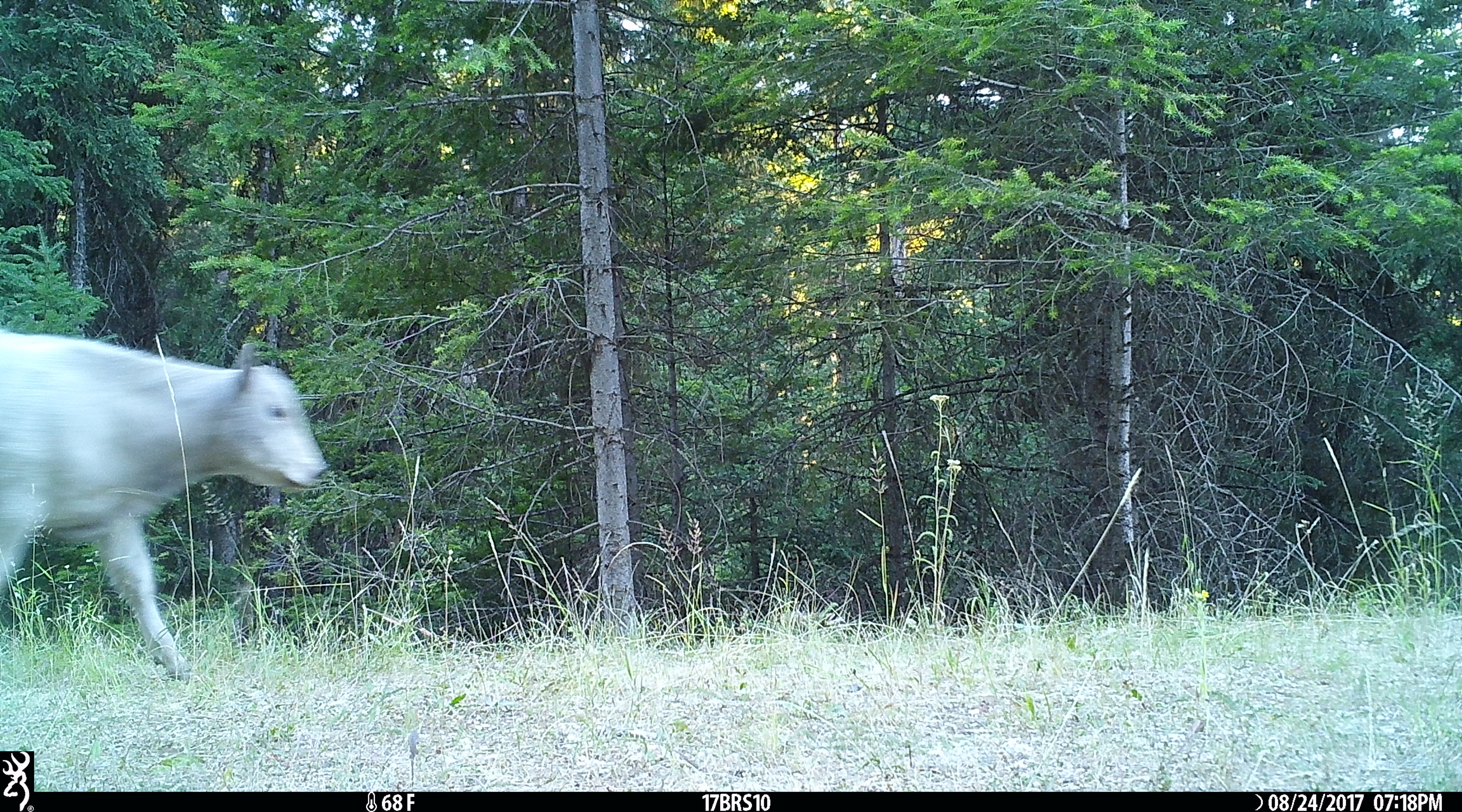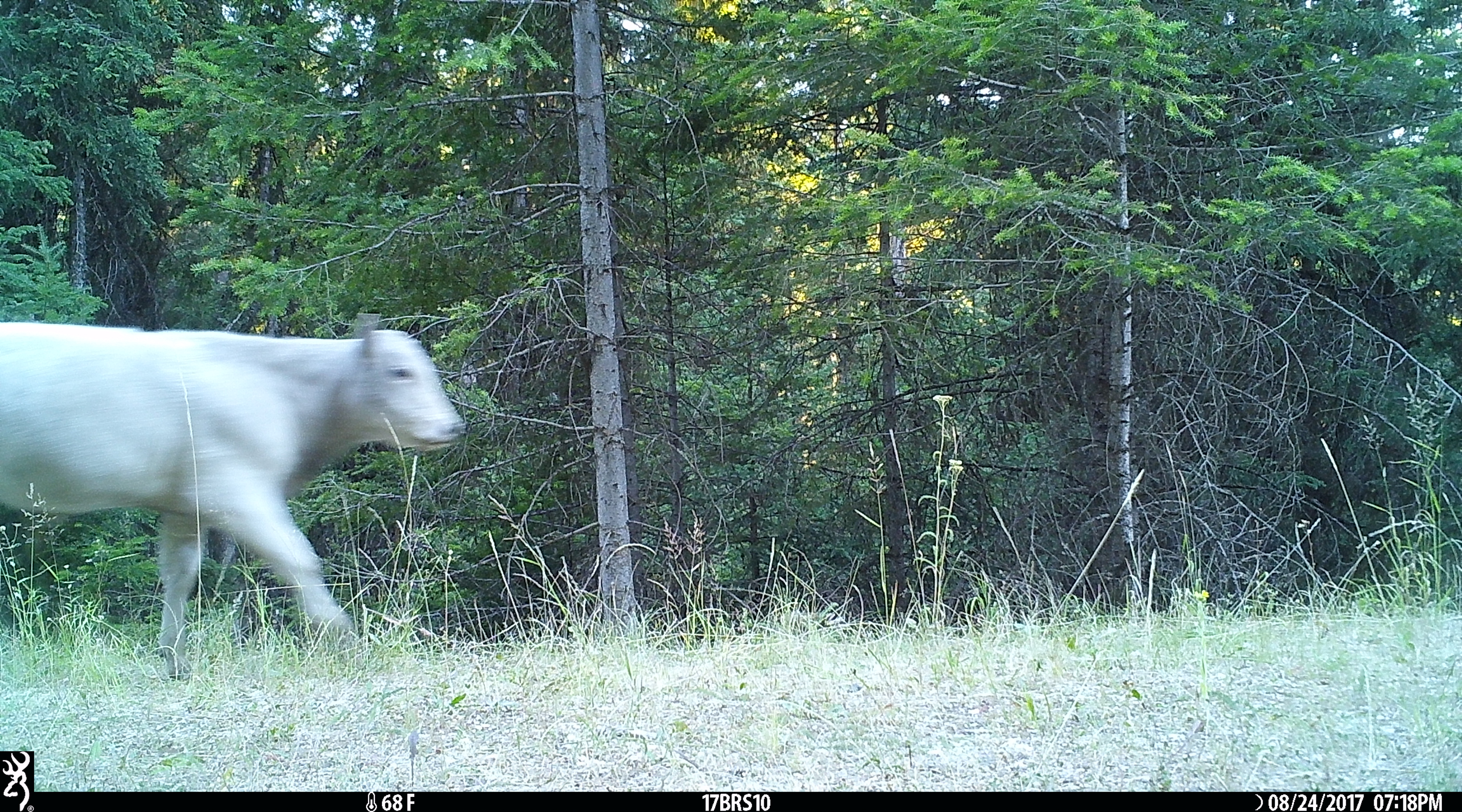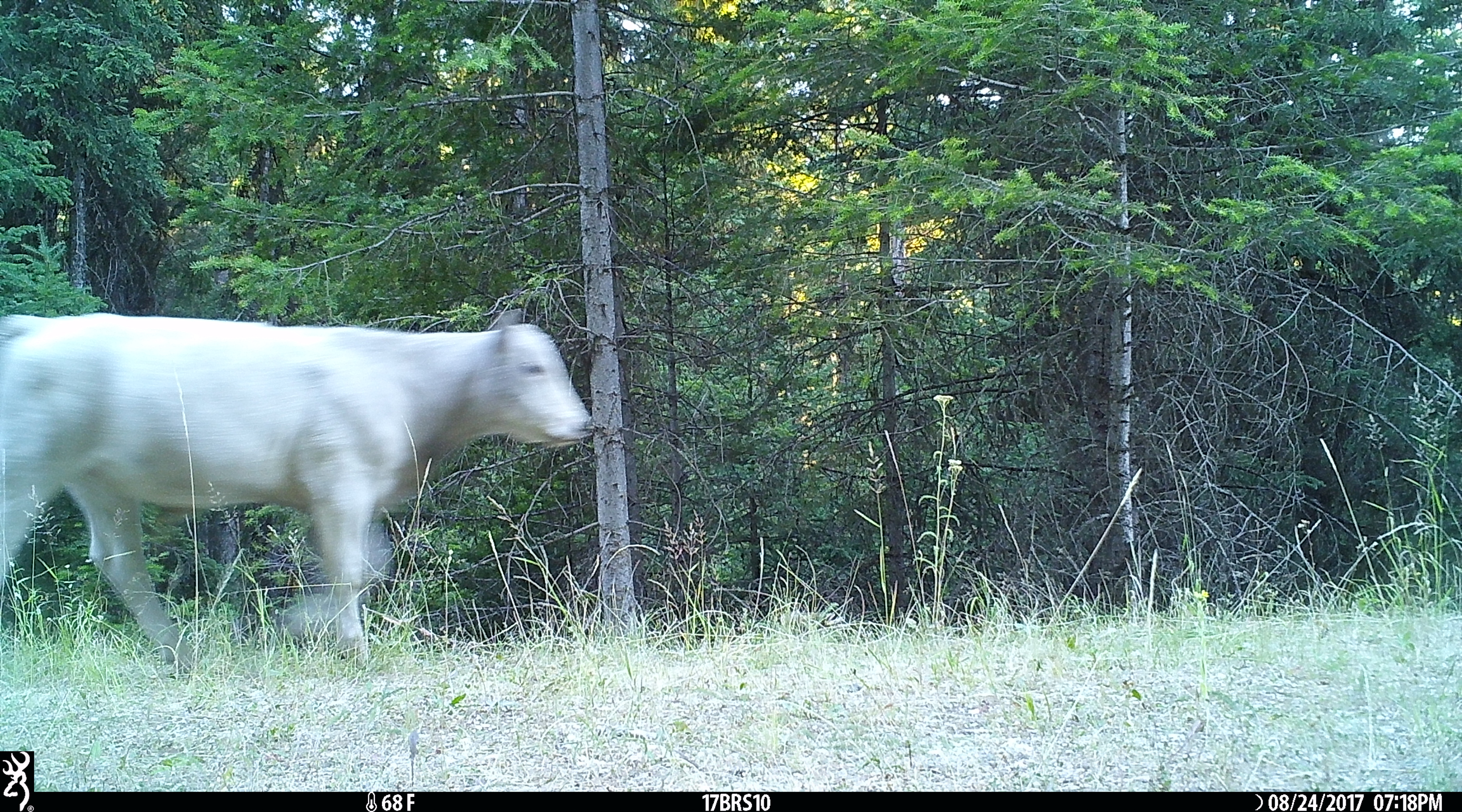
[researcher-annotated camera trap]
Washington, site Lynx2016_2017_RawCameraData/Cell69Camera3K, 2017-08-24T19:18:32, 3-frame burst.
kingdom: Animalia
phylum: Chordata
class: Mammalia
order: Artiodactyla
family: Bovidae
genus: Bos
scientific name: Bos taurus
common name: domestic cattle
Domestic cattle (Bos taurus). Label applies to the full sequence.